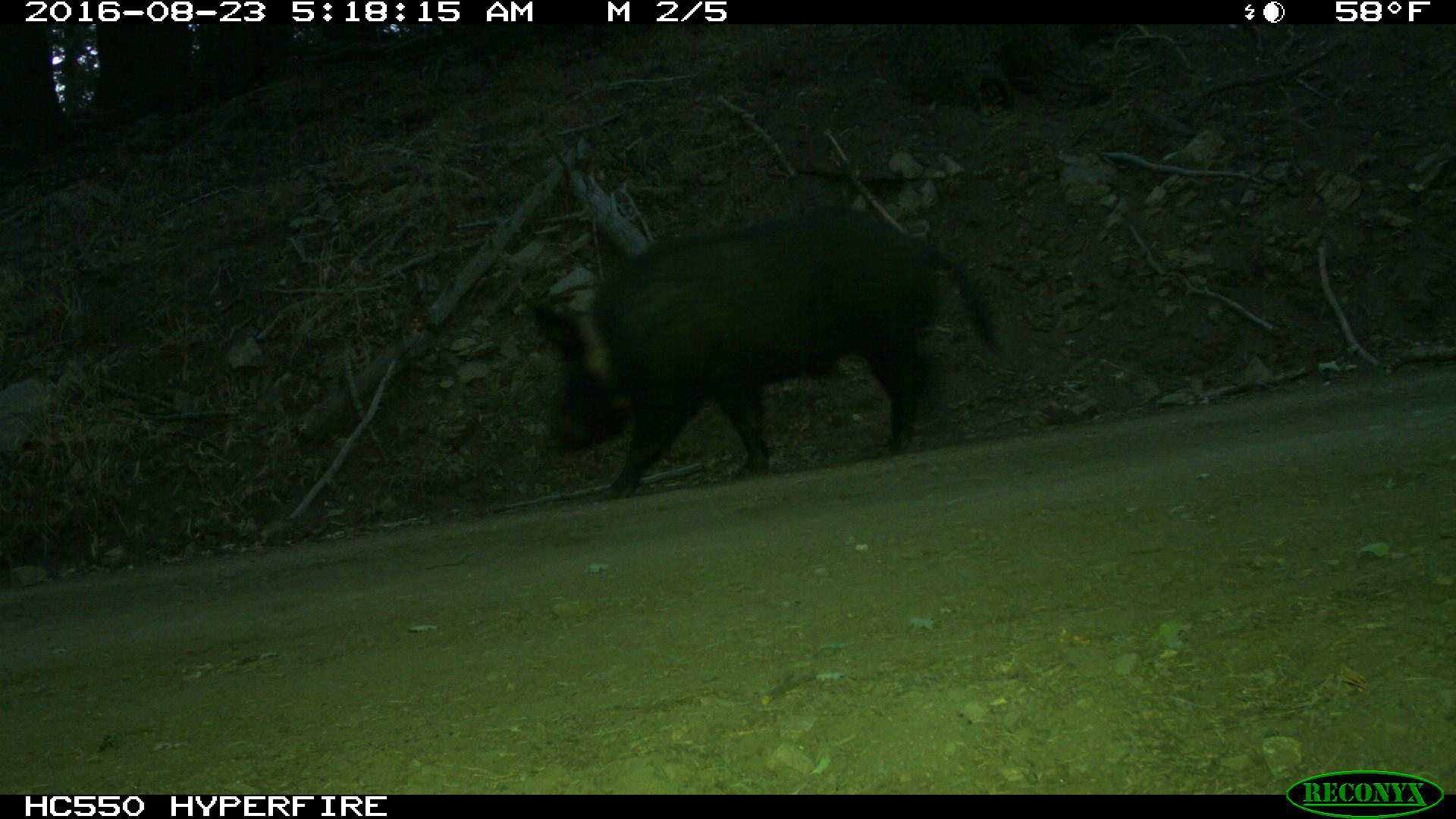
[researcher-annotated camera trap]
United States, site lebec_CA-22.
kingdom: Animalia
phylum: Chordata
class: Mammalia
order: Artiodactyla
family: Suidae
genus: Sus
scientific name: Sus scrofa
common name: wild boar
Sus scrofa (wild boar).